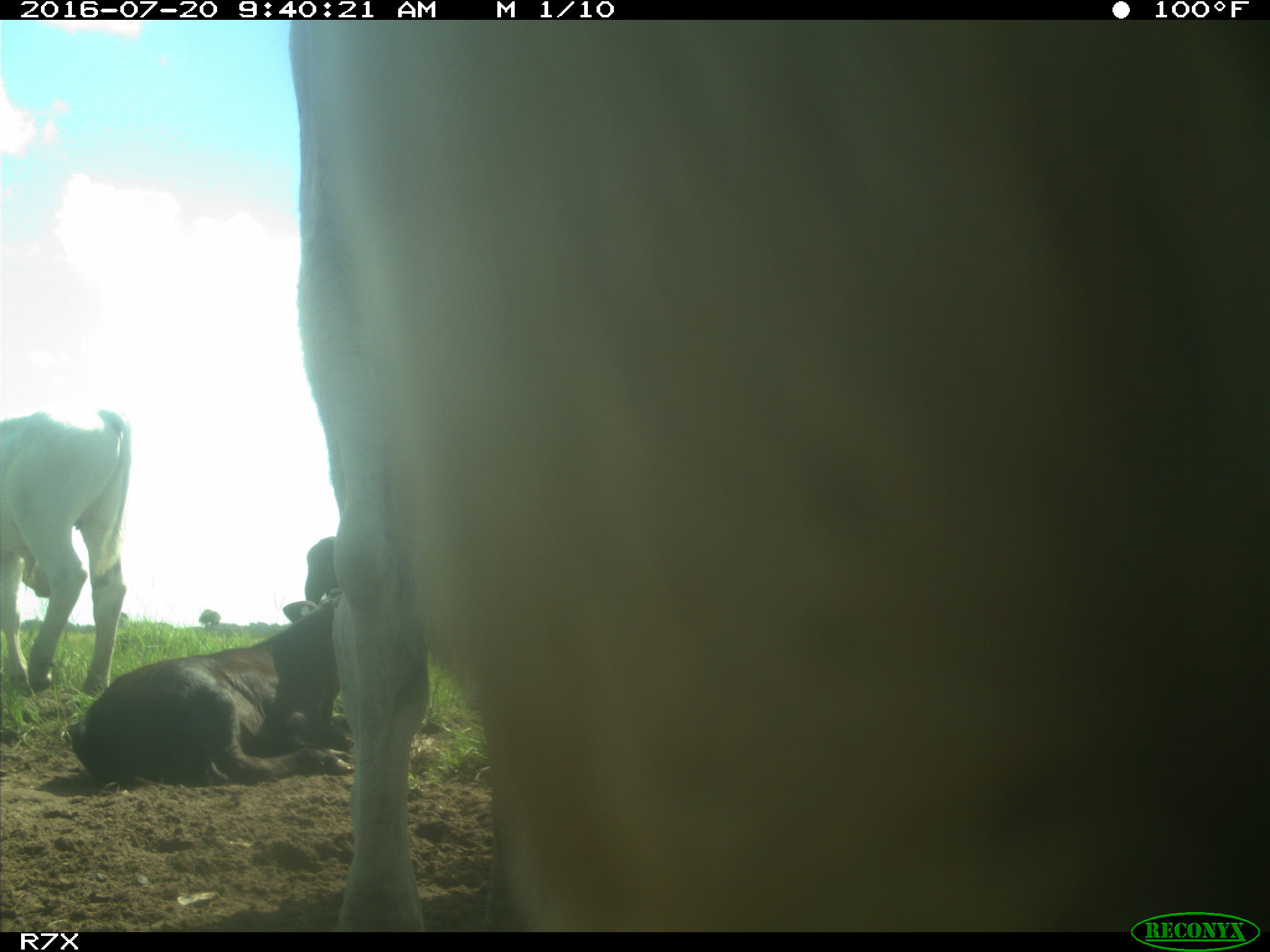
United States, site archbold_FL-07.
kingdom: Animalia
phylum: Chordata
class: Mammalia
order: Artiodactyla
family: Bovidae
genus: Bos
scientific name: Bos taurus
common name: domestic cow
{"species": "Bos taurus (domestic cow)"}